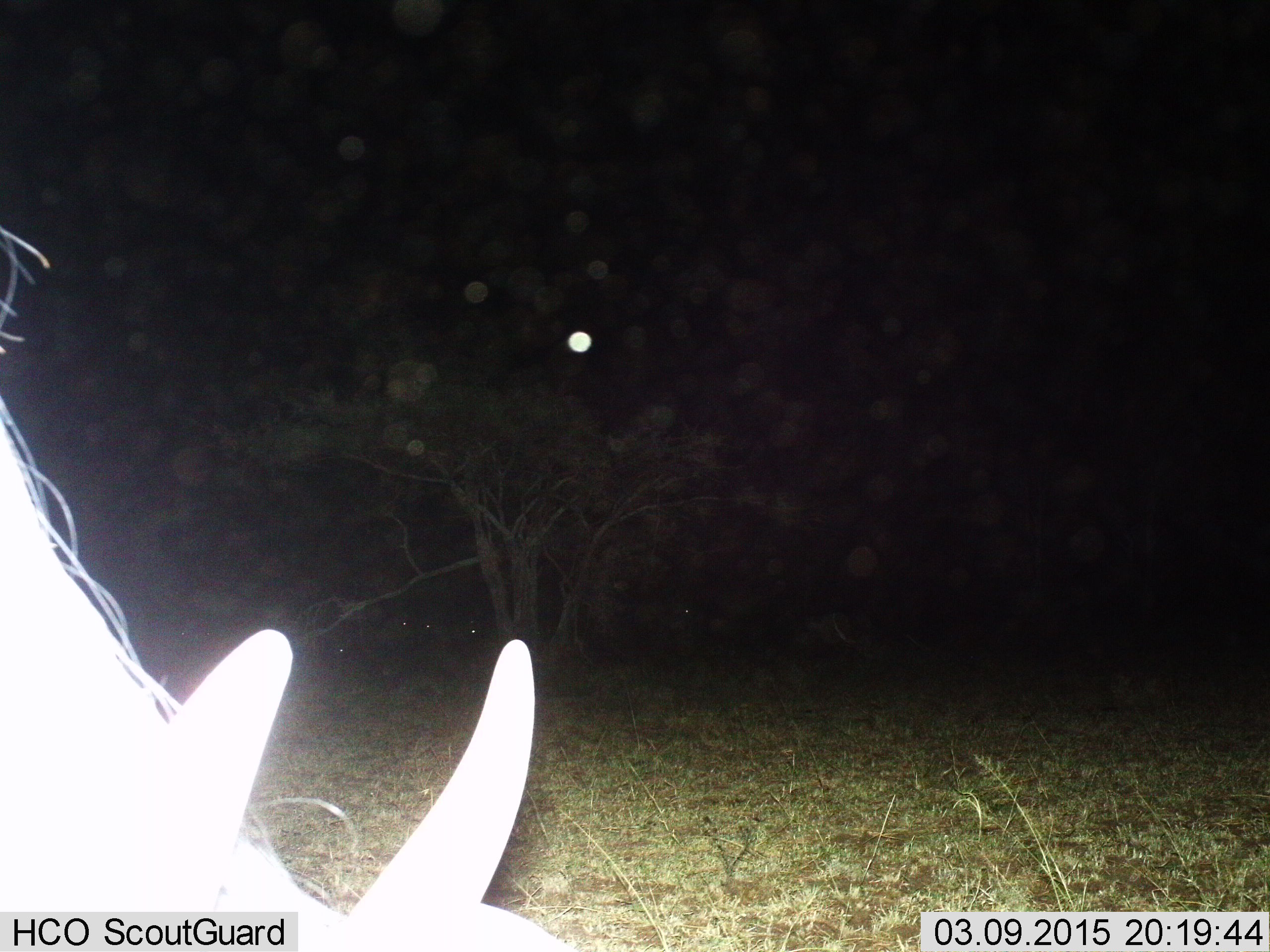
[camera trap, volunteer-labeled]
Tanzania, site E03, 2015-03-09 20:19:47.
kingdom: Animalia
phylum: Chordata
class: Mammalia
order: Artiodactyla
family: Bovidae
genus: Connochaetes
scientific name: Connochaetes taurinus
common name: blue wildebeest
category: wildebeest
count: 1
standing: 40%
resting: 0%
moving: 0%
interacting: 0%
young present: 0%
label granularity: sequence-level